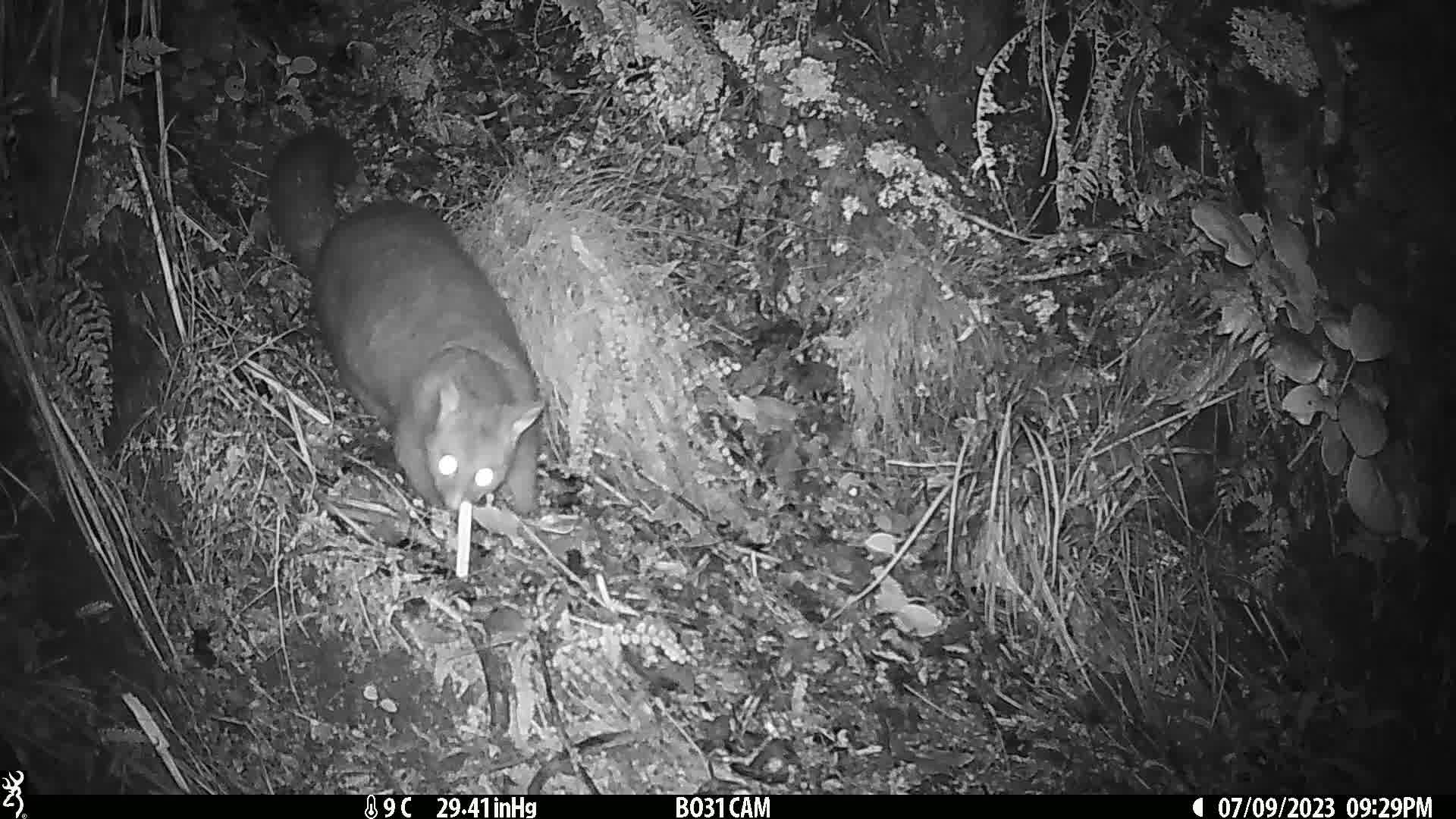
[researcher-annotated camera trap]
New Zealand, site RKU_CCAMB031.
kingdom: Animalia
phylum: Chordata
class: Mammalia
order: Diprotodontia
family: Phalangeridae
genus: Trichosurus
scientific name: Trichosurus vulpecula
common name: common brushtail possum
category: possum